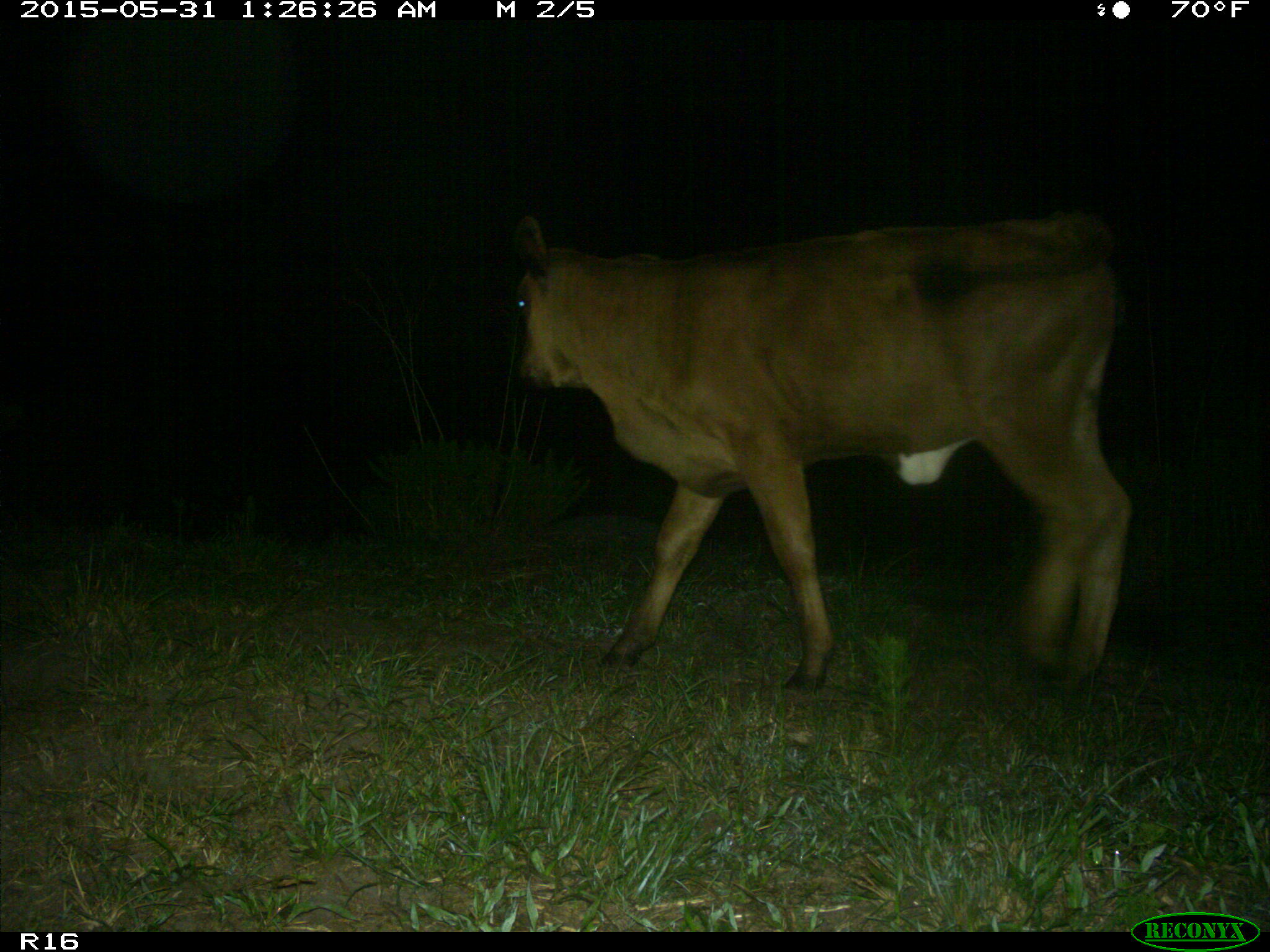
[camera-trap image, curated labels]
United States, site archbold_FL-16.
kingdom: Animalia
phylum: Chordata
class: Mammalia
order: Artiodactyla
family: Bovidae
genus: Bos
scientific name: Bos taurus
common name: domestic cow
Bos taurus (domestic cow).